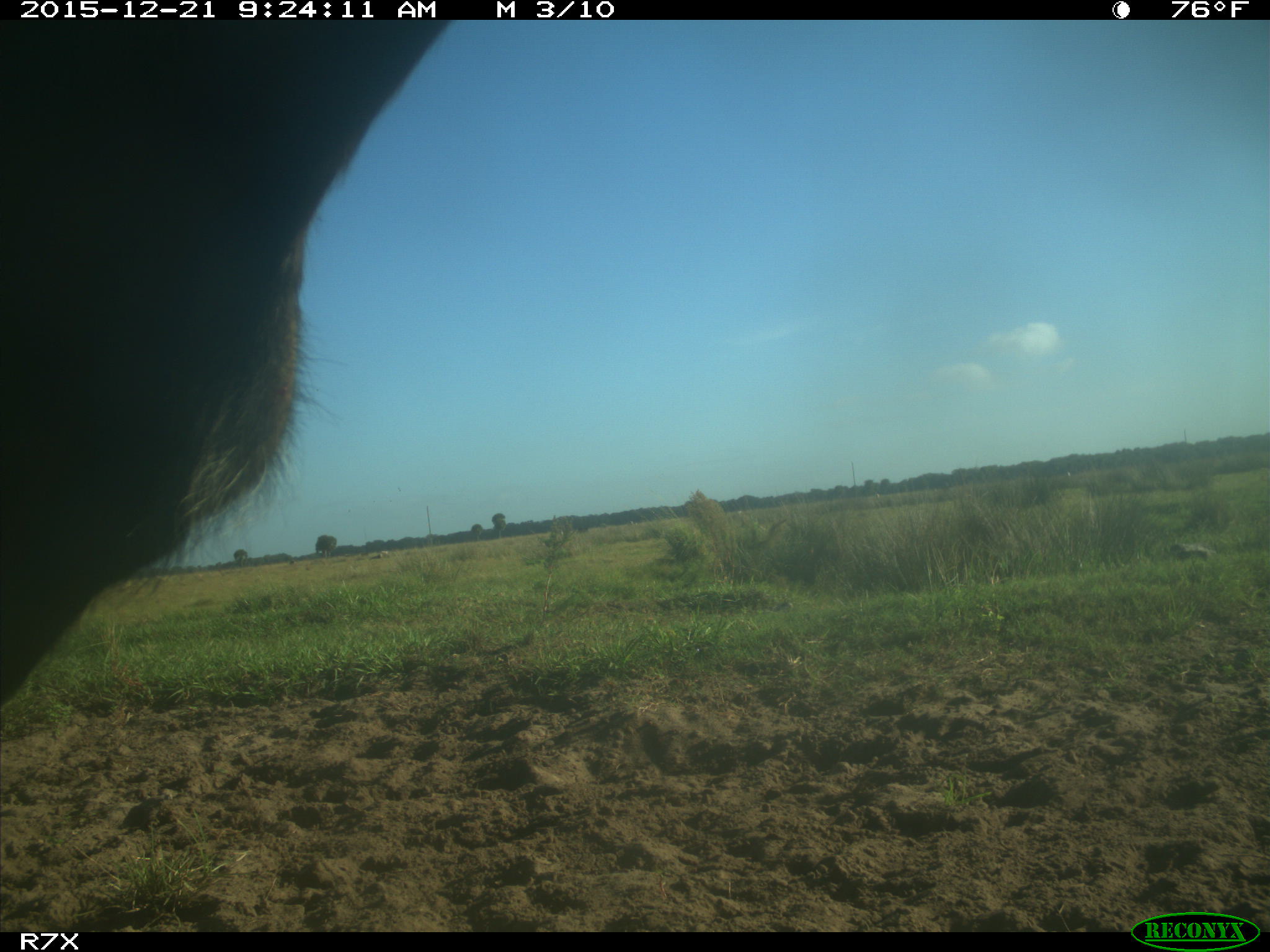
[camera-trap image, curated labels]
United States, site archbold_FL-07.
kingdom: Animalia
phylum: Chordata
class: Mammalia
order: Artiodactyla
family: Bovidae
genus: Bos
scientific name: Bos taurus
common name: domestic cow